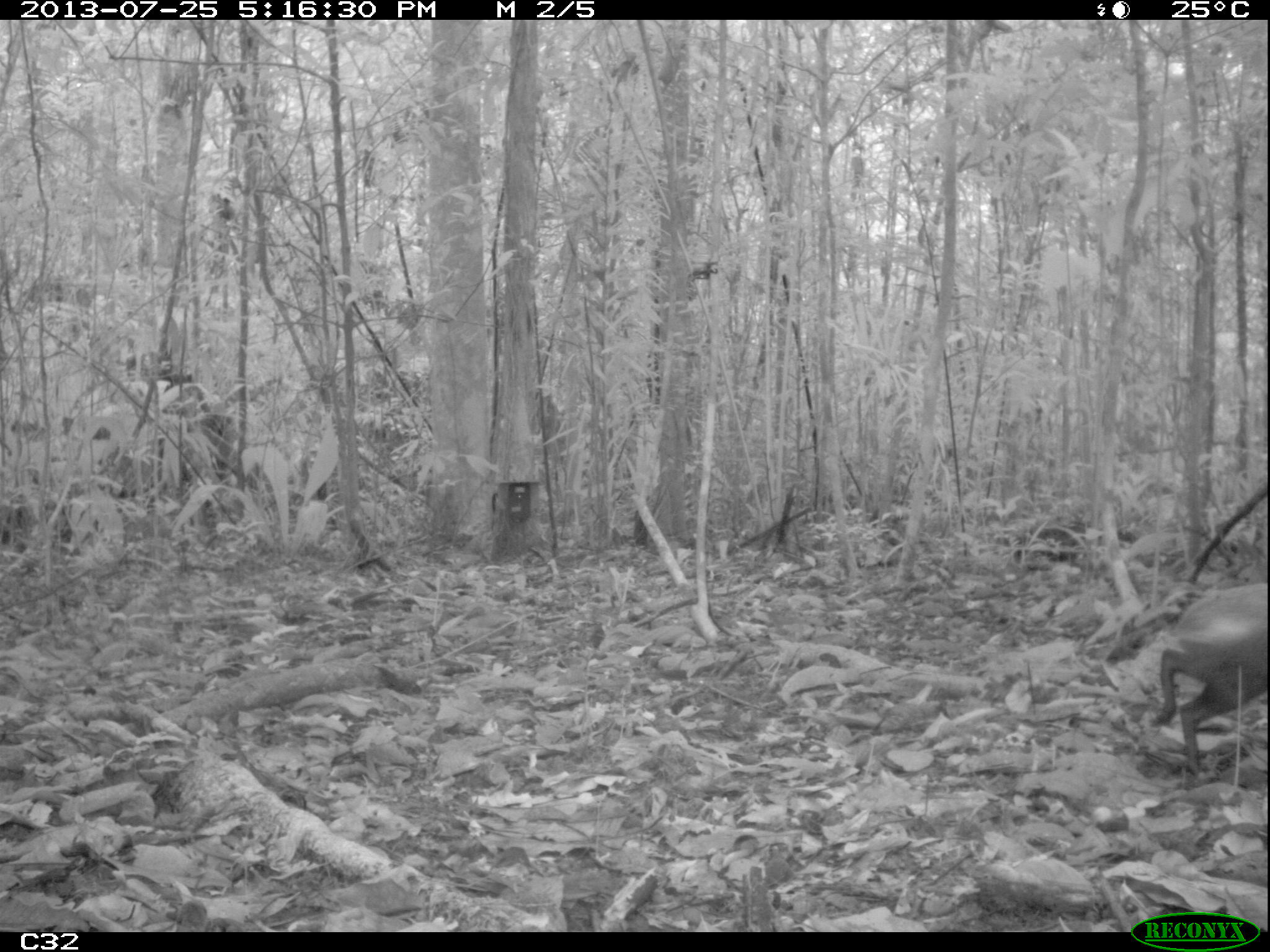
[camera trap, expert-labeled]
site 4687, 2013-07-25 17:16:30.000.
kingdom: Animalia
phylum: Chordata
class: Mammalia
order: Rodentia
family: Dasyproctidae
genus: Dasyprocta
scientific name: Dasyprocta leporina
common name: red-rumped agouti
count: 1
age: adult